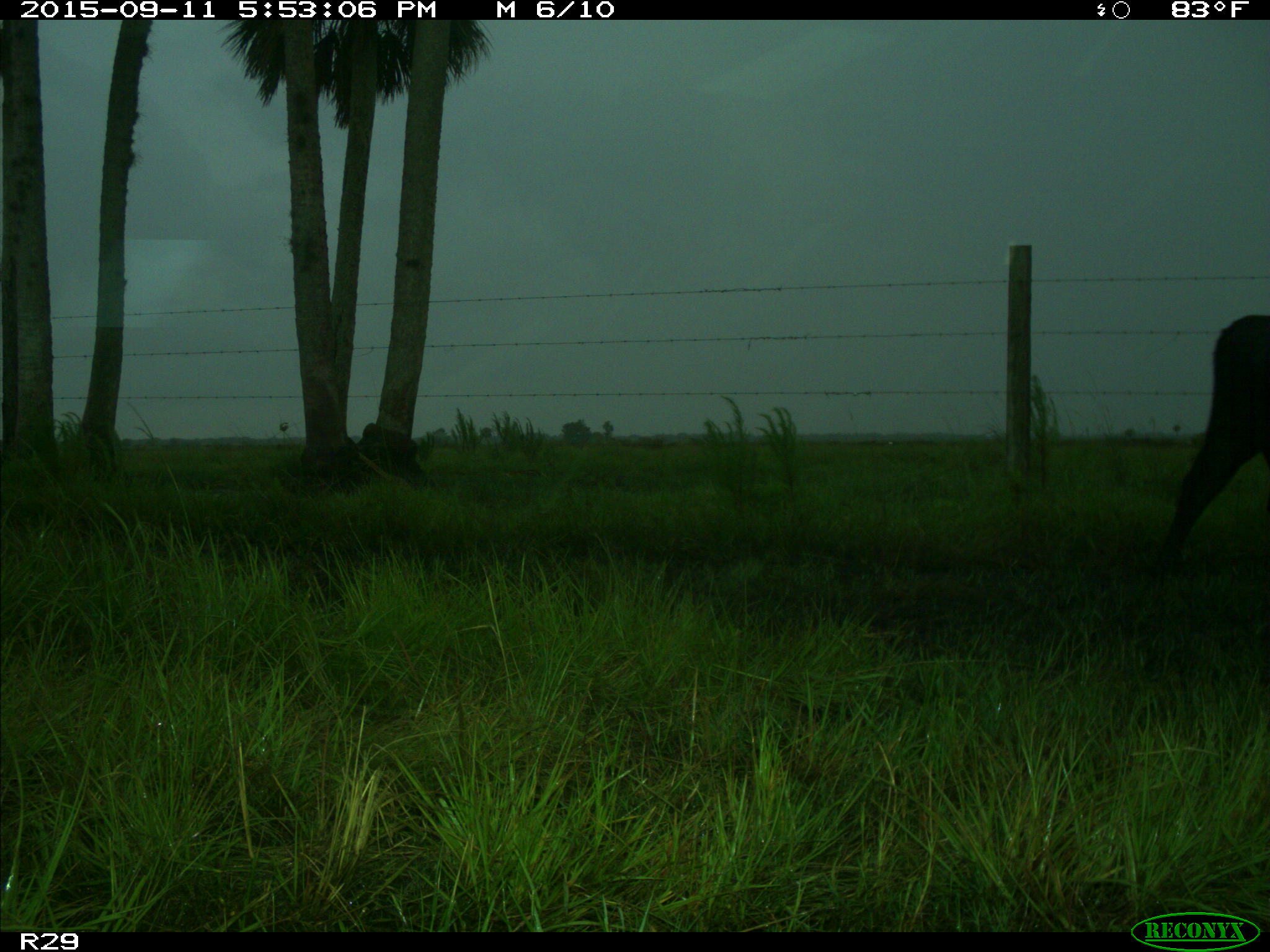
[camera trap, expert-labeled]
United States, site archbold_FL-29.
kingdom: Animalia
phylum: Chordata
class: Mammalia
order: Artiodactyla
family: Bovidae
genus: Bos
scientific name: Bos taurus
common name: domestic cow